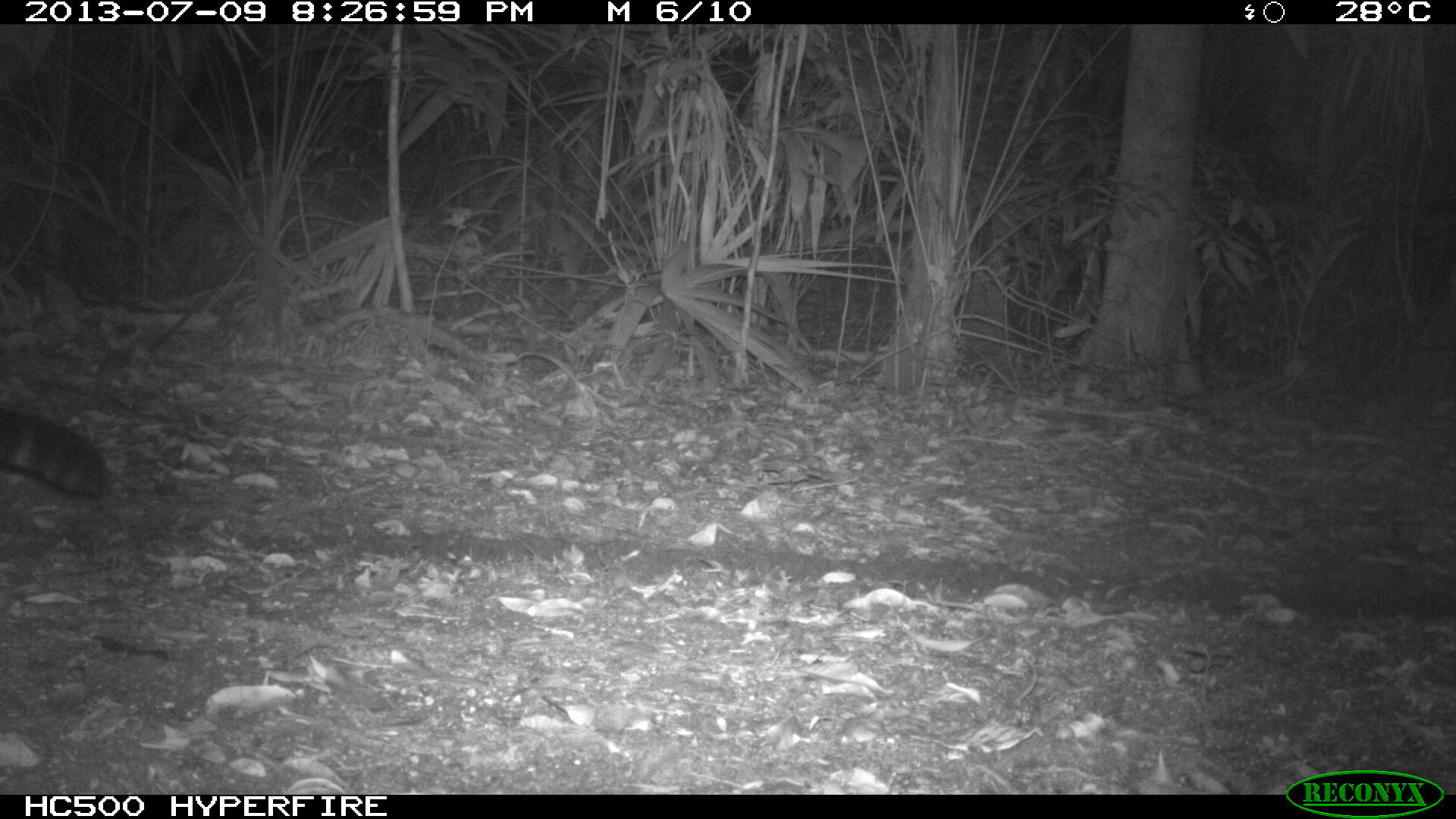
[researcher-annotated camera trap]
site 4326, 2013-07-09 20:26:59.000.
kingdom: Animalia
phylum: Chordata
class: Mammalia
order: Carnivora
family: Felidae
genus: Panthera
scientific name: Panthera onca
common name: jaguar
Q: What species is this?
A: Panthera onca (jaguar).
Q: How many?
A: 1.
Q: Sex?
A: Male.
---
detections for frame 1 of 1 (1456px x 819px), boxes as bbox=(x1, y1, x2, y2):
panthera onca: bbox=(0, 407, 108, 496)